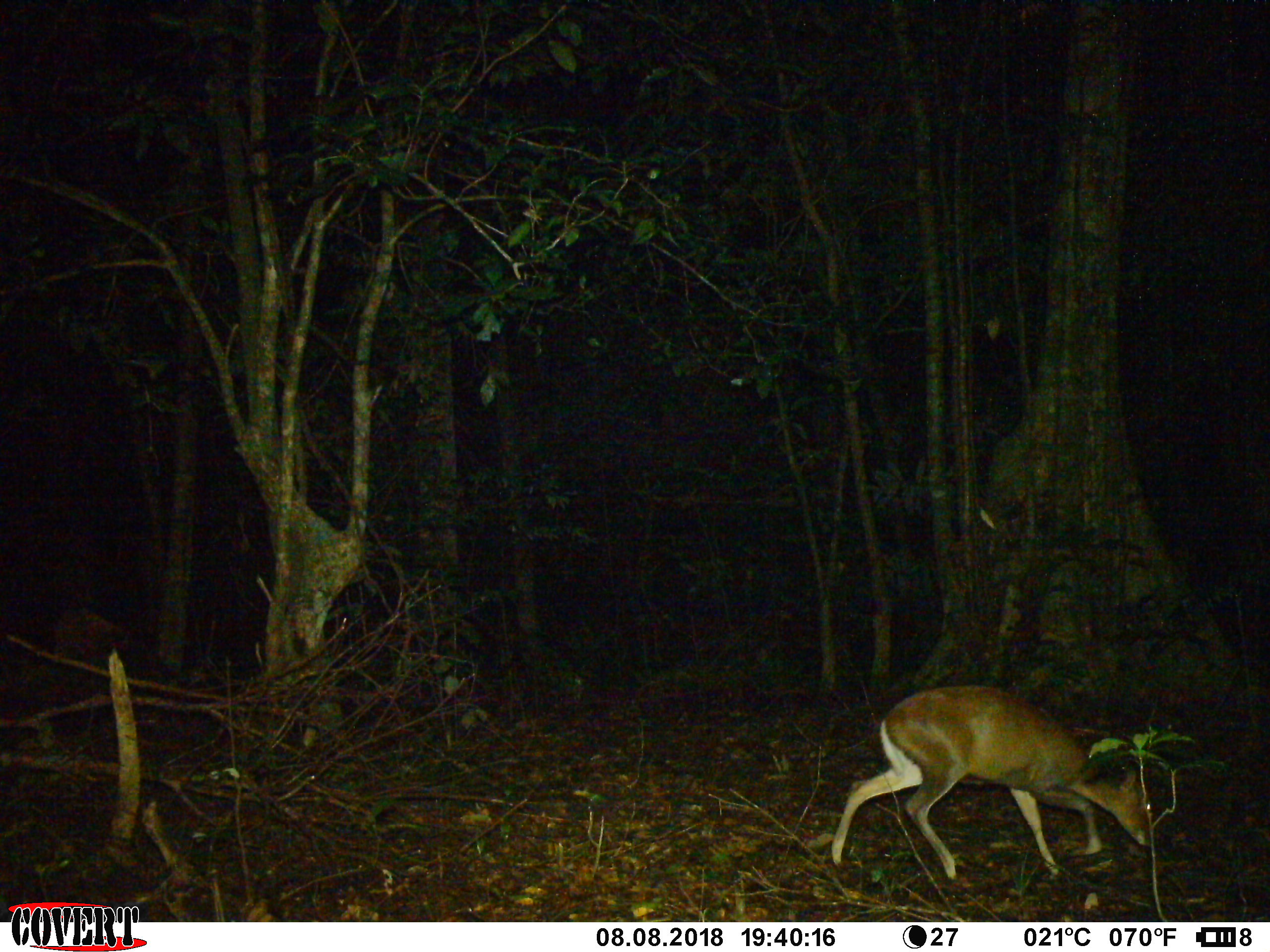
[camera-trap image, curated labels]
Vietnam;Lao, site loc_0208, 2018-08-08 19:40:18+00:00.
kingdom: Animalia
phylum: Chordata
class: Mammalia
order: Artiodactyla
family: Cervidae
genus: Muntiacus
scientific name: Muntiacus rooseveltorum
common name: roosevelt's muntjac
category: roosevelts muntjac group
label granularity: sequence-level